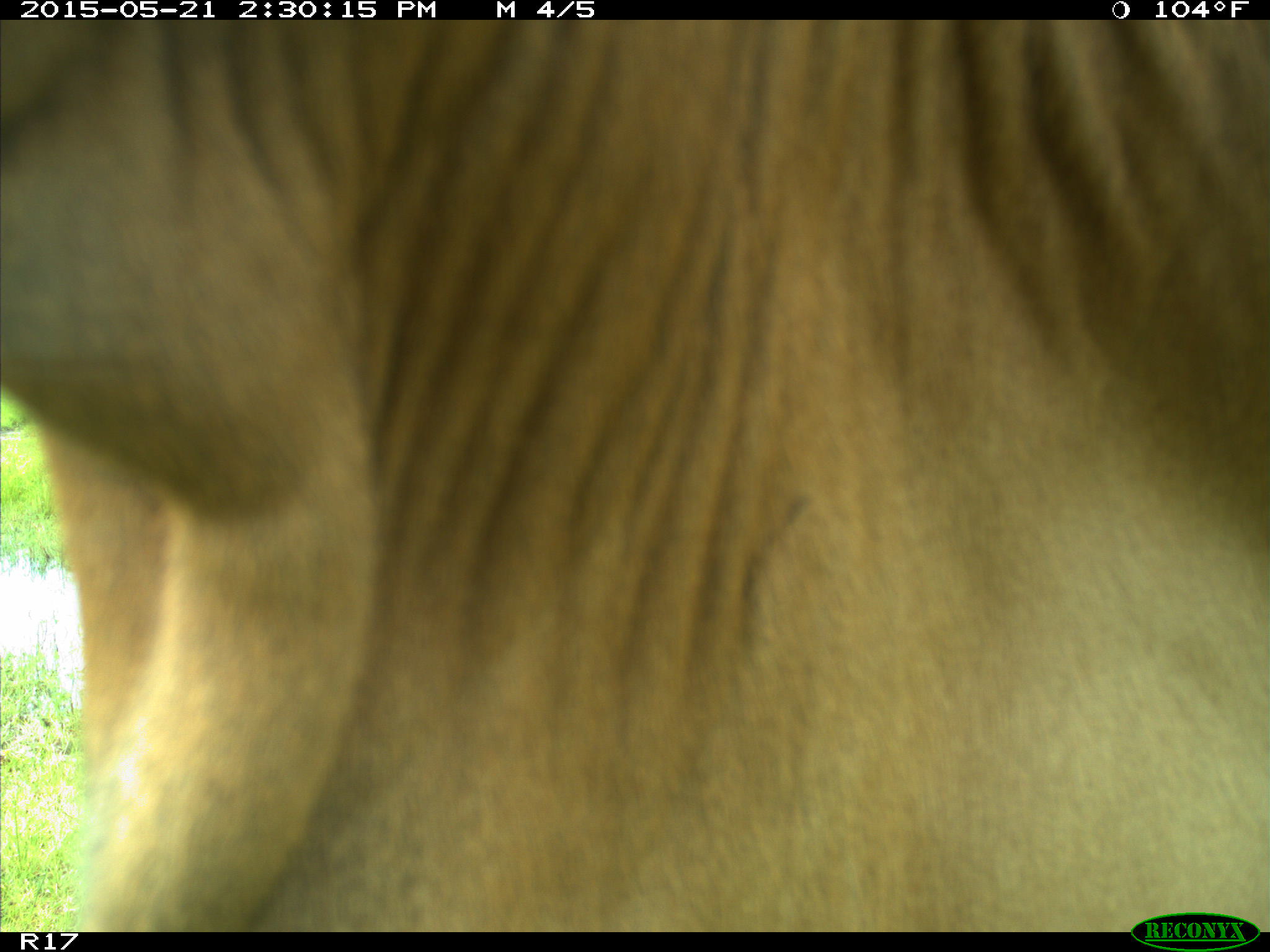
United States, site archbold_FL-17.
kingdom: Animalia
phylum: Chordata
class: Mammalia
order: Artiodactyla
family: Bovidae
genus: Bos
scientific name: Bos taurus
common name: domestic cow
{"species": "Bos taurus (domestic cow)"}